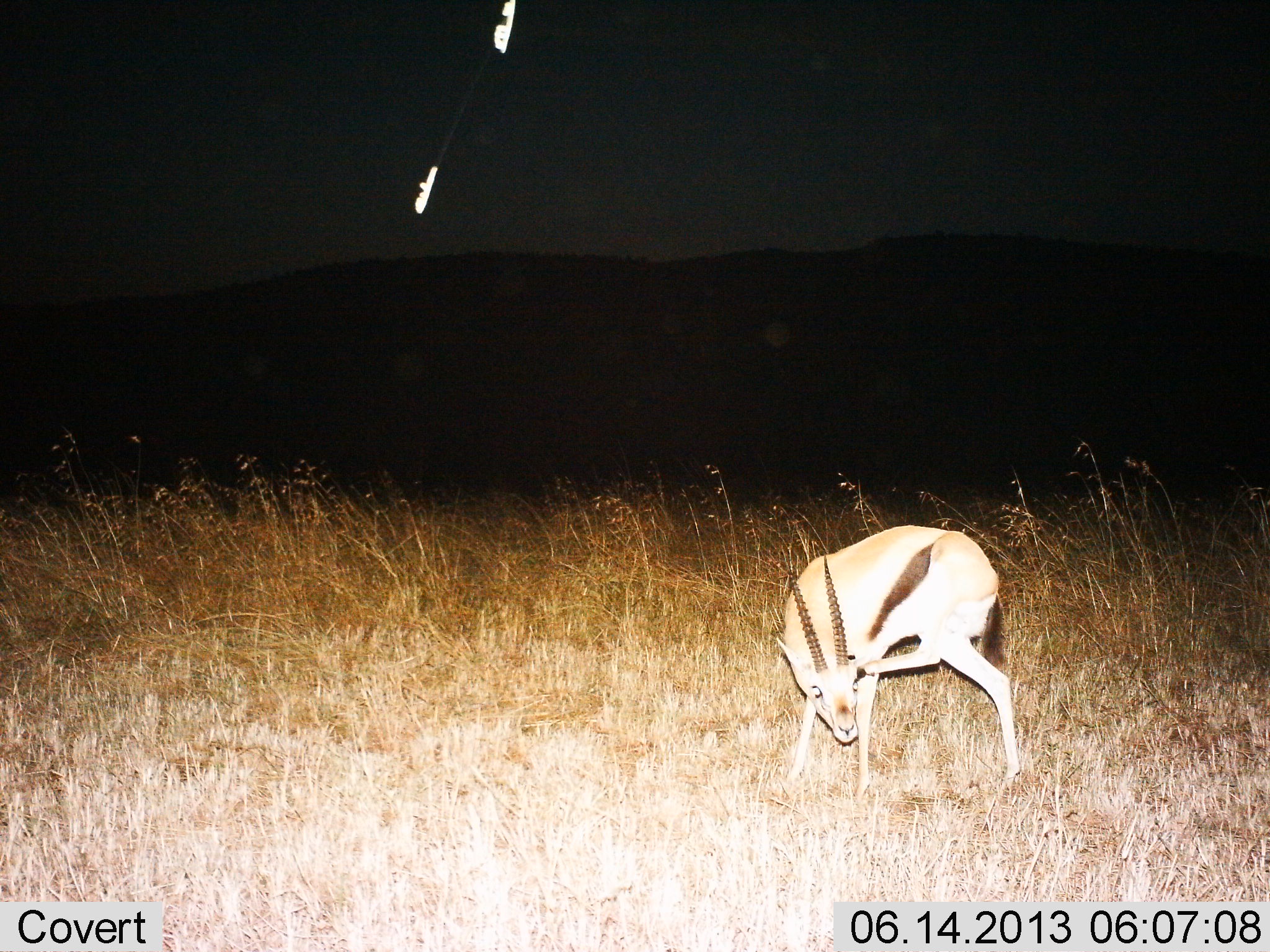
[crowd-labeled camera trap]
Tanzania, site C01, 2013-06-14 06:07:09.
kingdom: Animalia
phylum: Chordata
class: Mammalia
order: Artiodactyla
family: Bovidae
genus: Eudorcas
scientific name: Eudorcas thomsonii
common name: thomson's gazelle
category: gazellethomsons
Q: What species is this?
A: Gazellethomsons (thomson's gazelle) (Eudorcas thomsonii).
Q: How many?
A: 1.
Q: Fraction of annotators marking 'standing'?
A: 90%.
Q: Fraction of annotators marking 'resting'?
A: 0%.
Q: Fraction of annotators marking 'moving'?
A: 0%.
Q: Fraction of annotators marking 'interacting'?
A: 10%.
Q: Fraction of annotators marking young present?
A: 0%.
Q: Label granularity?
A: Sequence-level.